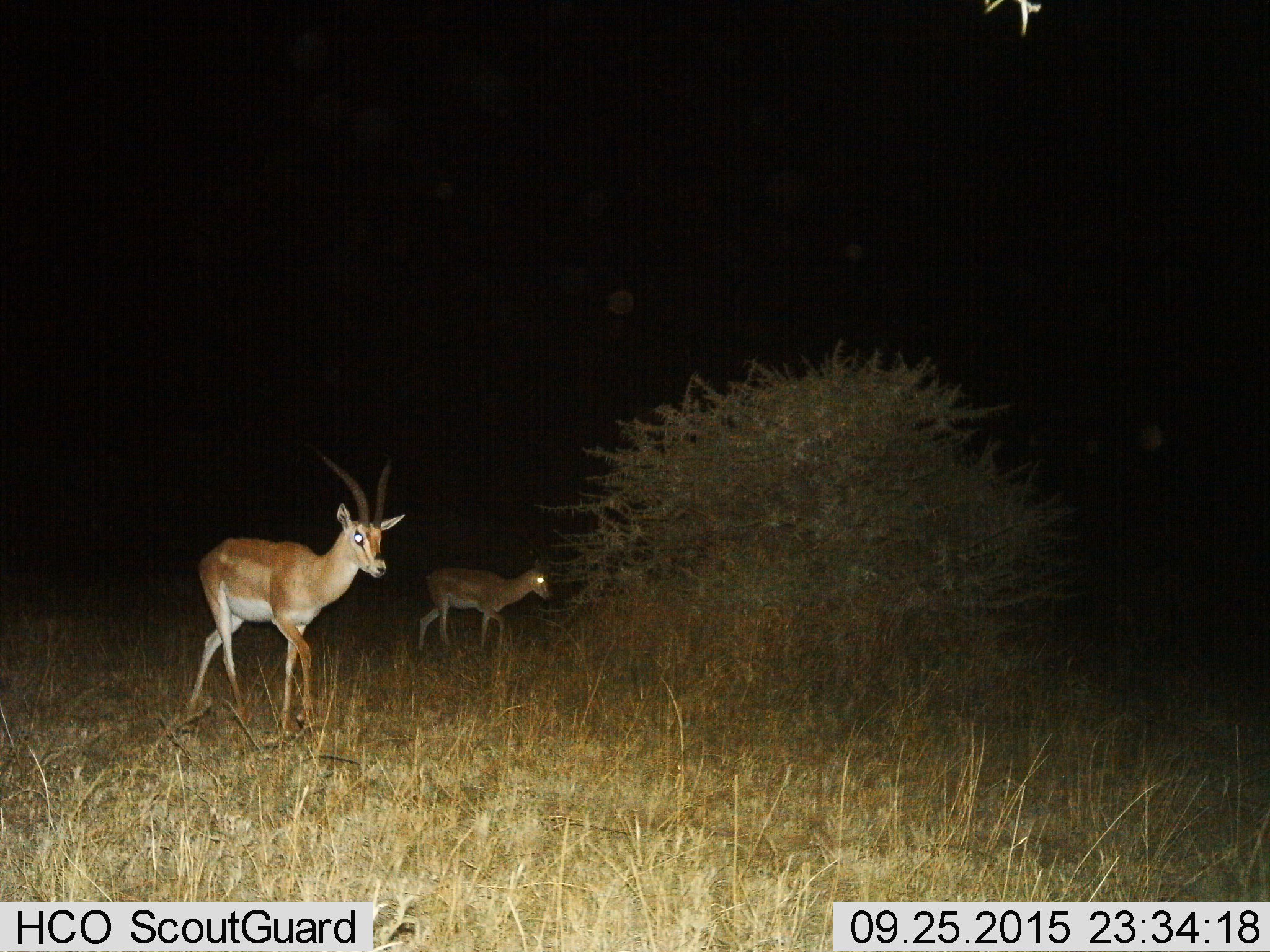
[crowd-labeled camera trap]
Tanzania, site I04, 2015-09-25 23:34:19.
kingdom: Animalia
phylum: Chordata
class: Mammalia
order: Artiodactyla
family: Bovidae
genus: Nanger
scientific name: Nanger granti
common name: grant's gazelle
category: gazellegrants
Gazellegrants (grant's gazelle) (Nanger granti), count 2. Behavior (volunteer vote fractions): standing 25%, resting 0%, moving 75%, interacting 0%. Young present (vote fraction): 12%. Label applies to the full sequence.